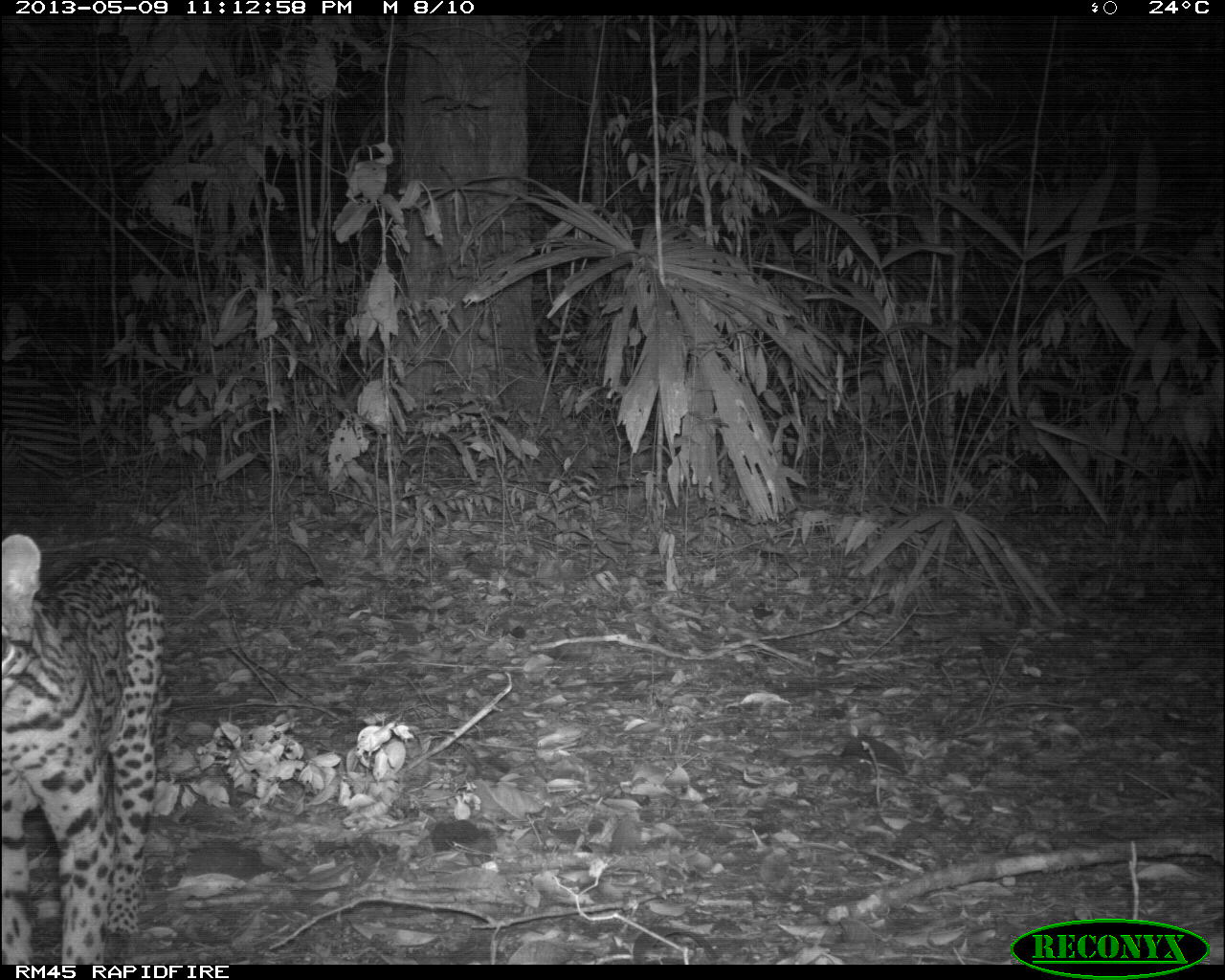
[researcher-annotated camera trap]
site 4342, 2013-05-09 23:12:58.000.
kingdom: Animalia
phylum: Chordata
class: Mammalia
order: Carnivora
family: Felidae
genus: Leopardus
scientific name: Leopardus pardalis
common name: ocelot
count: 1